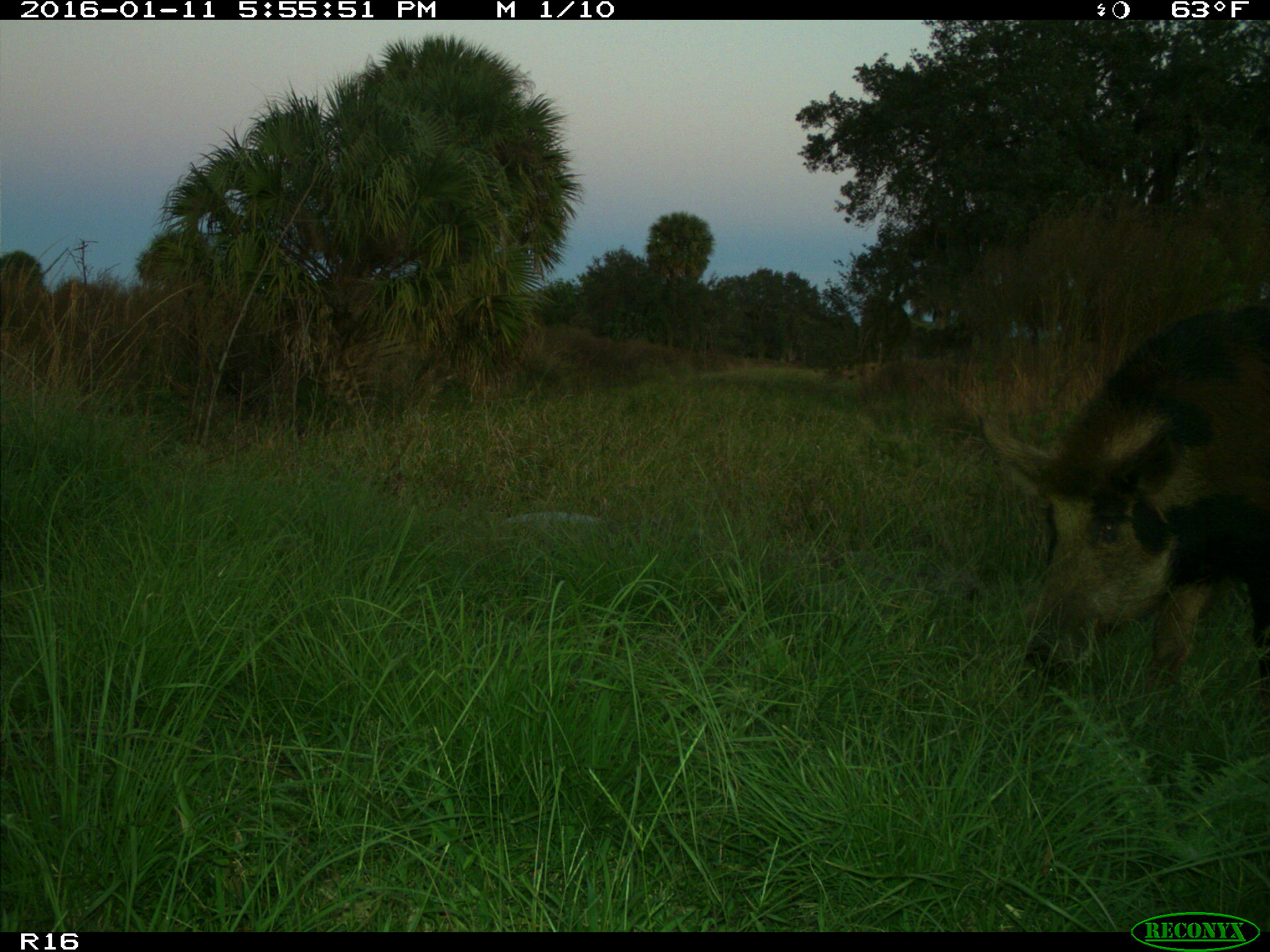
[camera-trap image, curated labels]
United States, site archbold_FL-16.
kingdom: Animalia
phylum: Chordata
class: Mammalia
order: Artiodactyla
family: Suidae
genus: Sus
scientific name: Sus scrofa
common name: wild boar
Sus scrofa (wild boar).